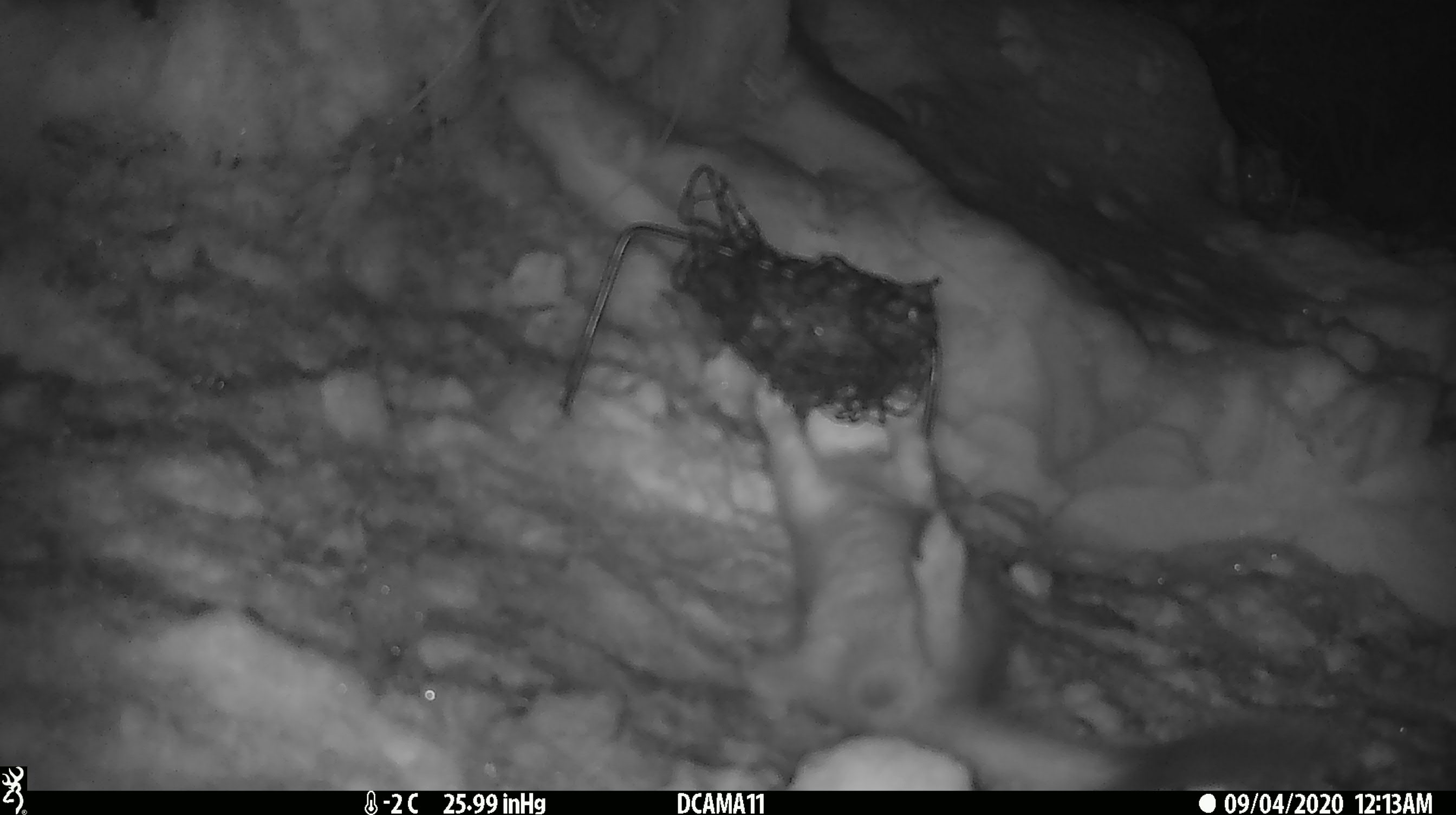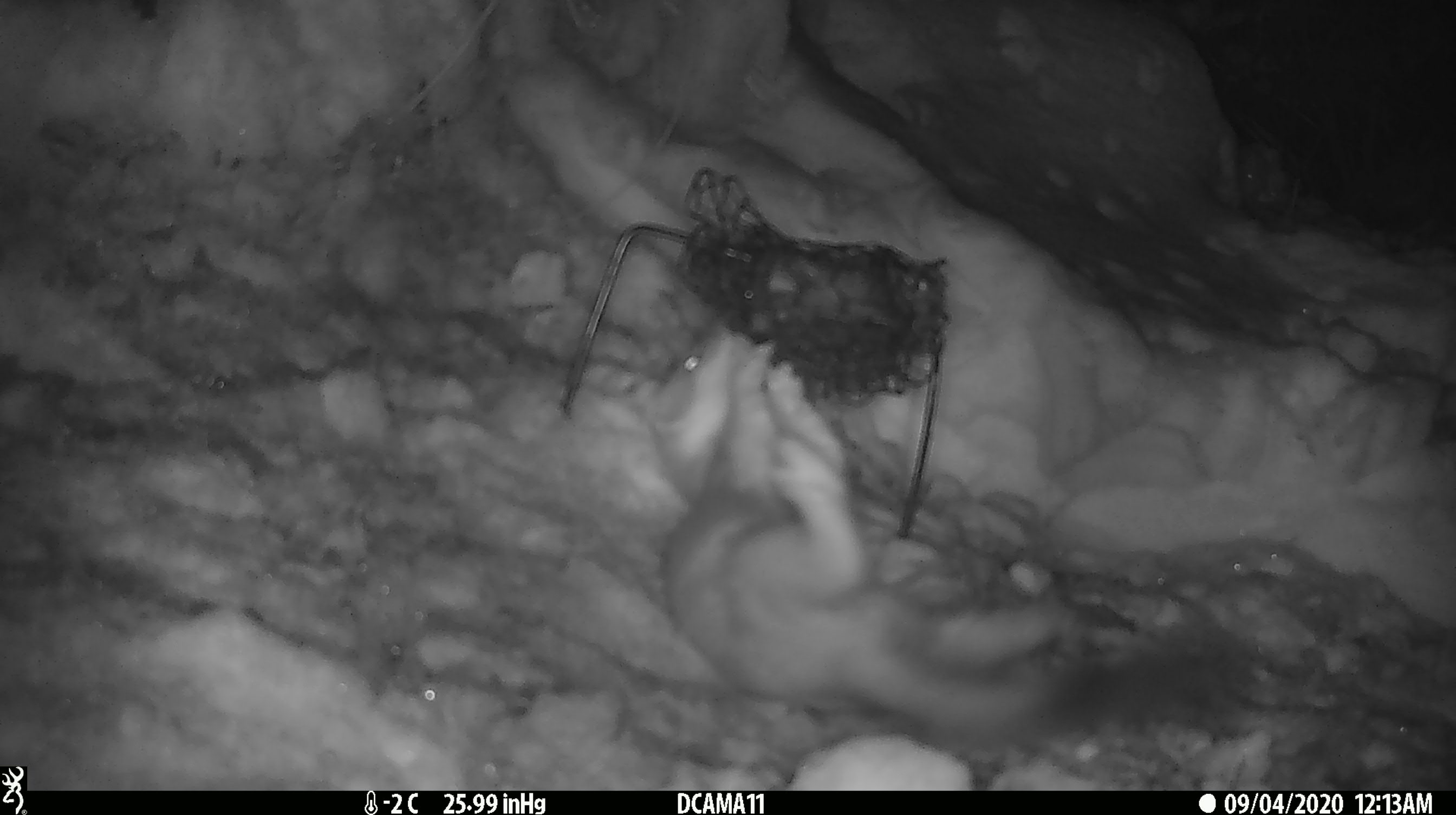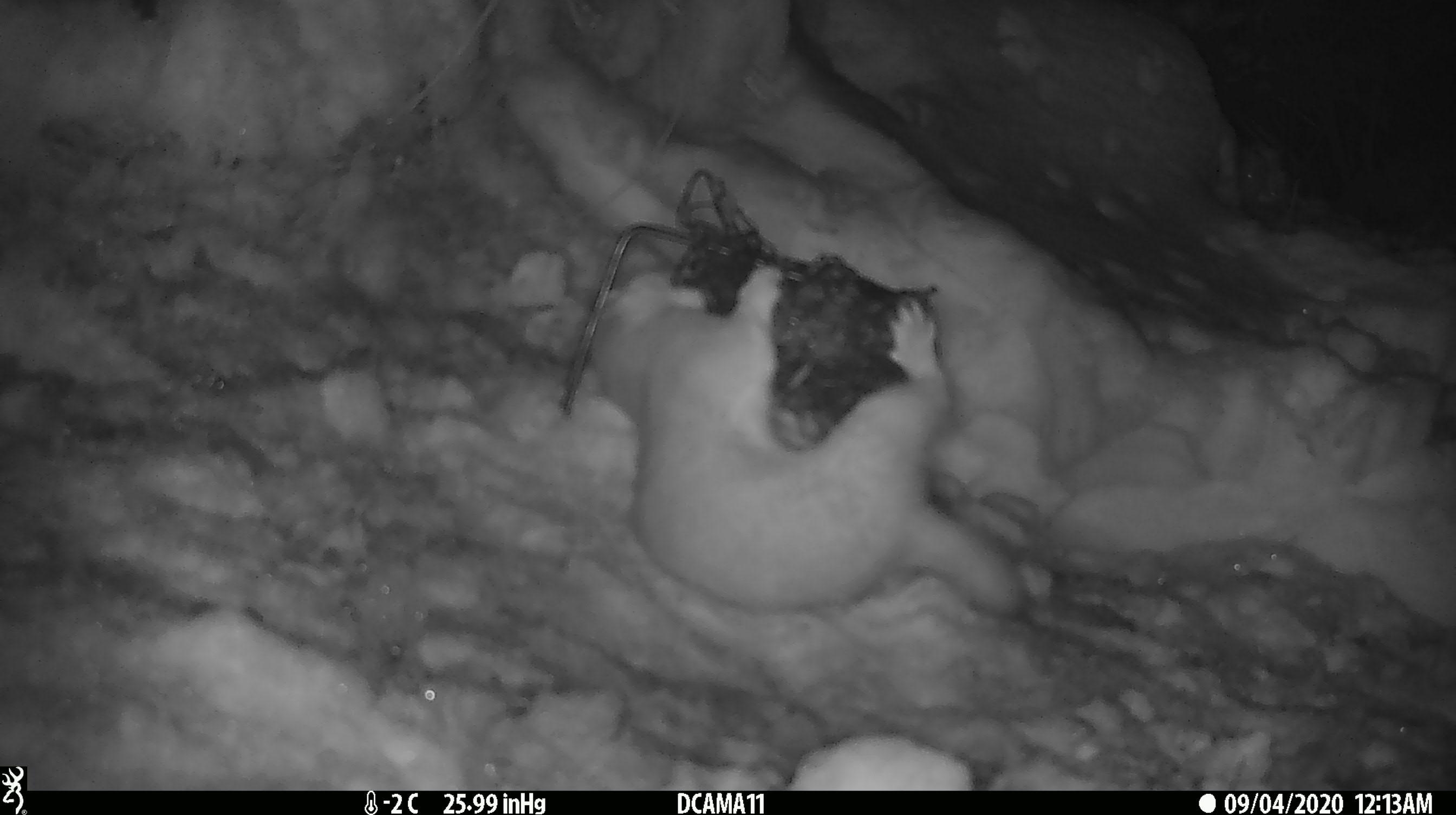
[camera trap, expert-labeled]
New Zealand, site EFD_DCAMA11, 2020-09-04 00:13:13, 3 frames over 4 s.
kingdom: Animalia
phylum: Chordata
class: Mammalia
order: Carnivora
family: Mustelidae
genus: Mustela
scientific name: Mustela erminea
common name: stoat